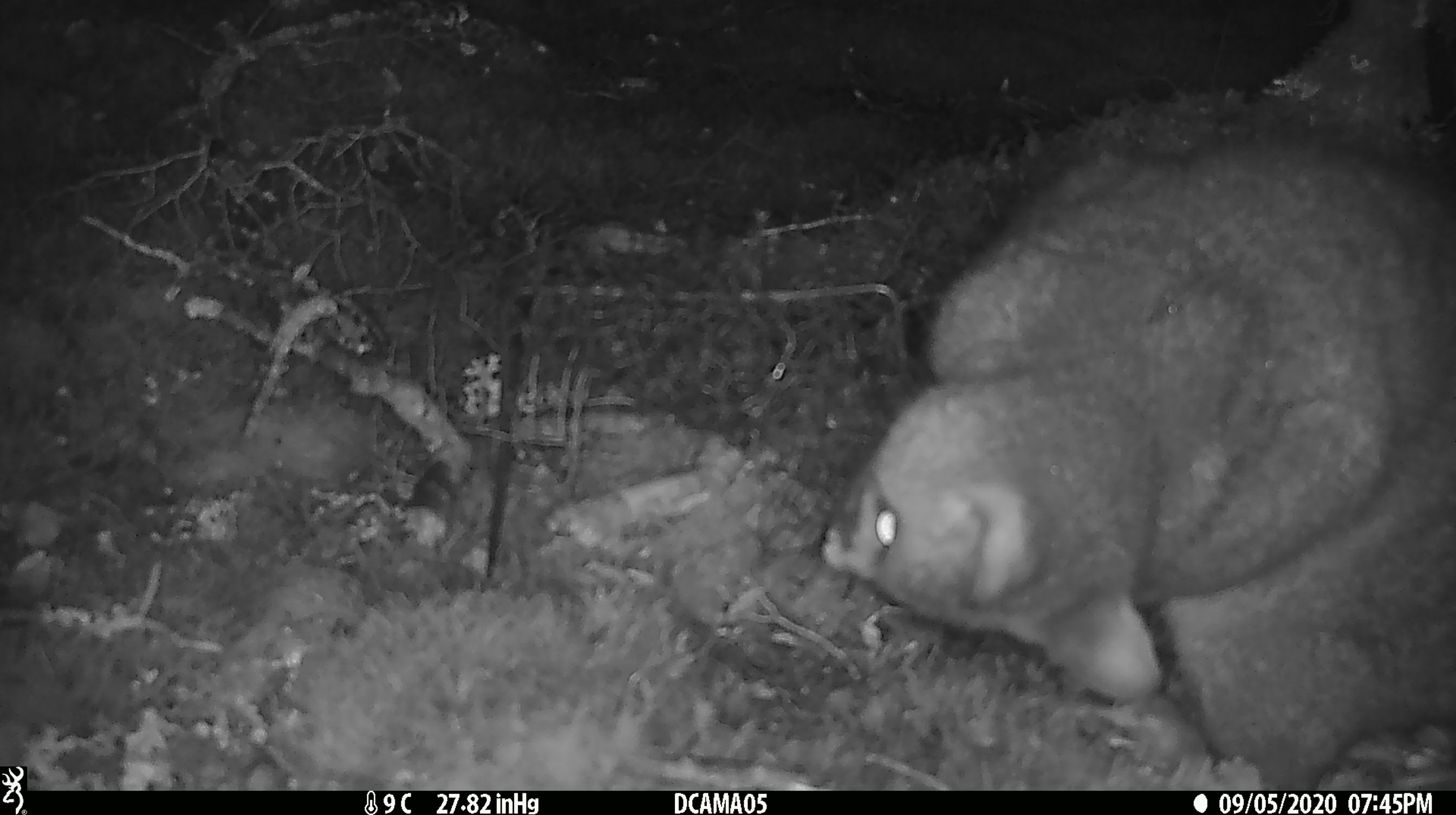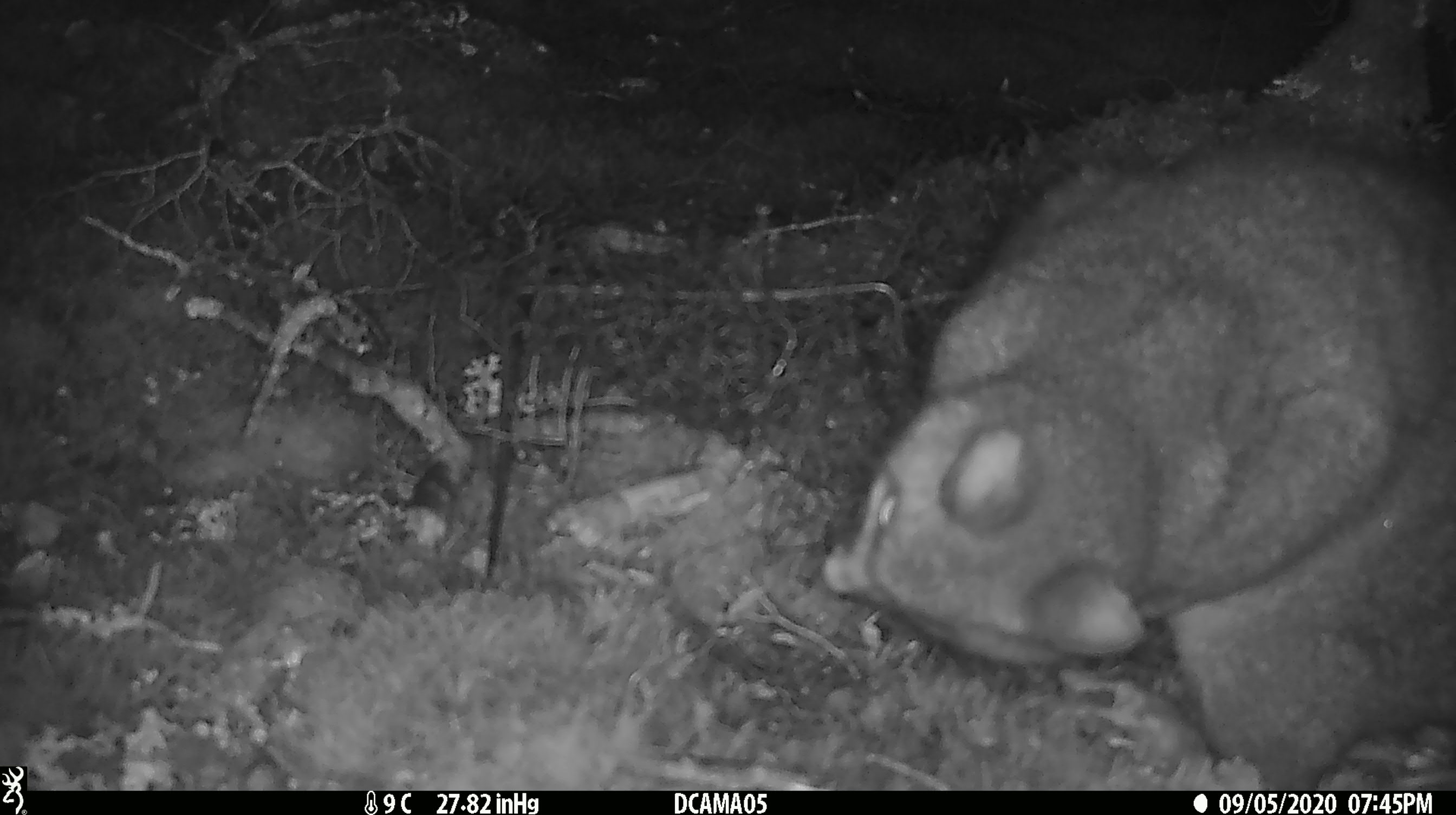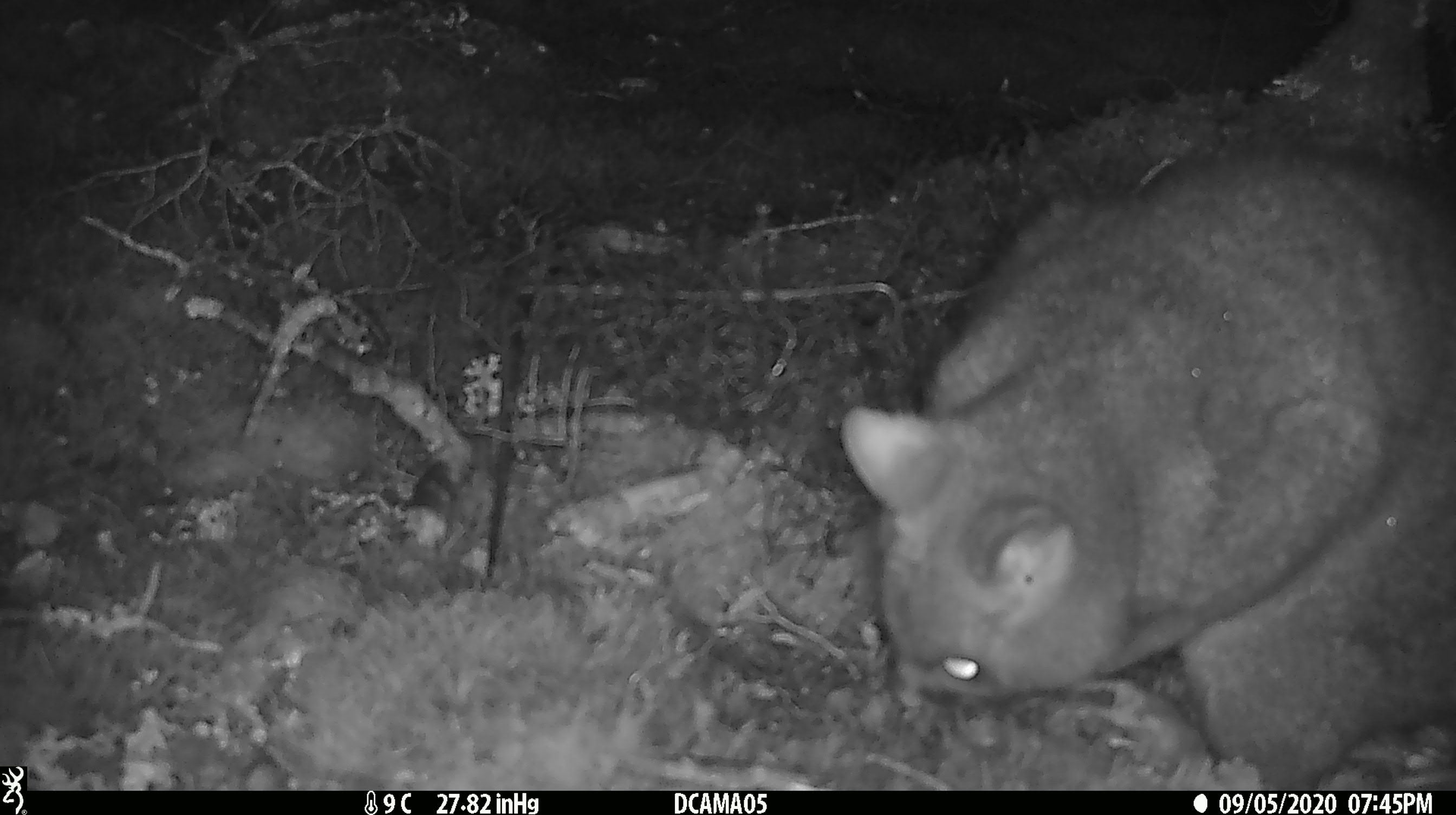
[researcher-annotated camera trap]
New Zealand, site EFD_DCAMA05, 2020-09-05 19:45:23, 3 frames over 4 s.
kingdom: Animalia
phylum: Chordata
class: Mammalia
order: Diprotodontia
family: Phalangeridae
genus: Trichosurus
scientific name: Trichosurus vulpecula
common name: common brushtail possum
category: possum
Possum (common brushtail possum) (Trichosurus vulpecula).